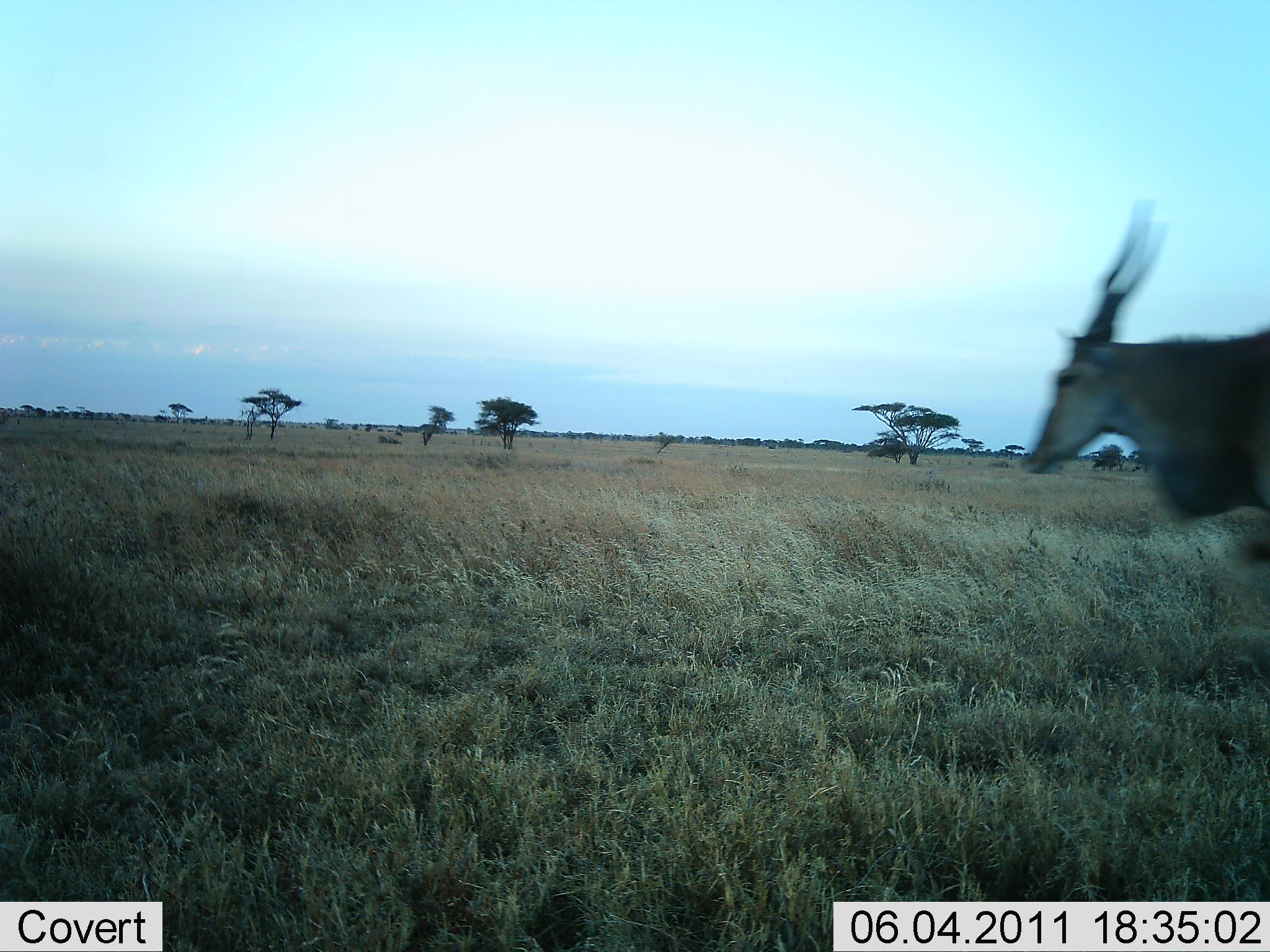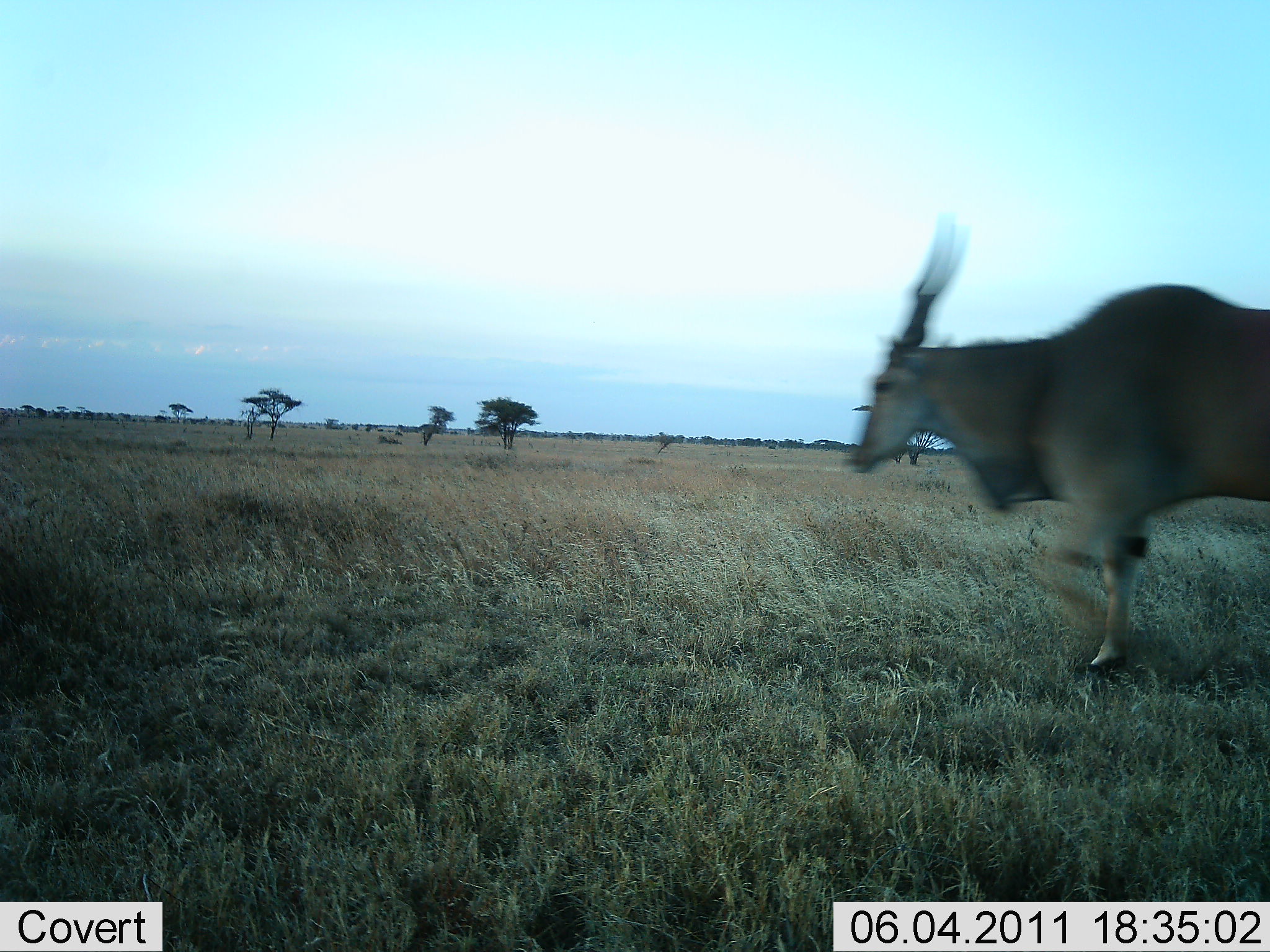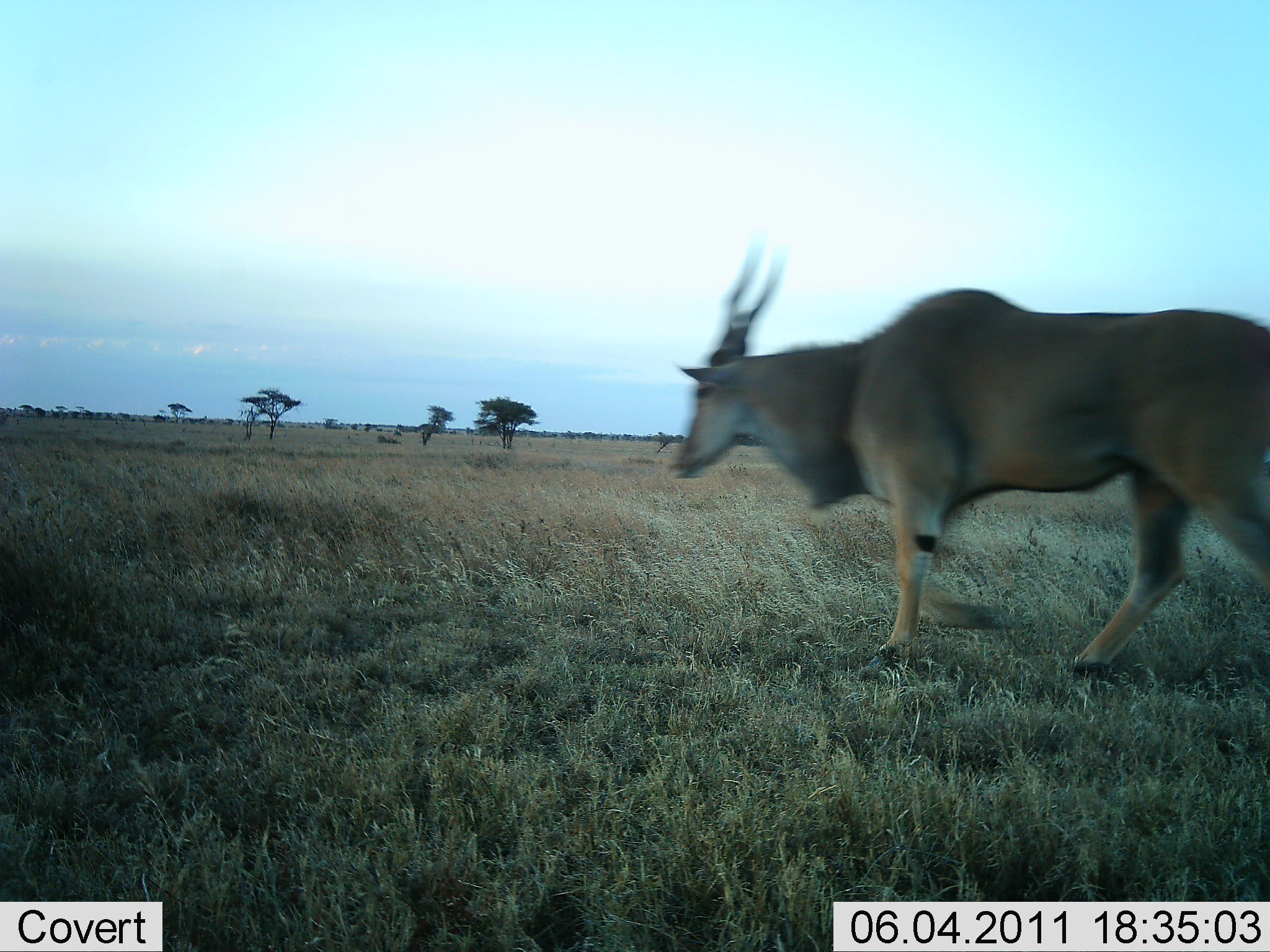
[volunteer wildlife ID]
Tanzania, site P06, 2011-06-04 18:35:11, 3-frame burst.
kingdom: Animalia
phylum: Chordata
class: Mammalia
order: Artiodactyla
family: Bovidae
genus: Tragelaphus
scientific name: Tragelaphus oryx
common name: eland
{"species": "eland (Tragelaphus oryx)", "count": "1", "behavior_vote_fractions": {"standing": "0%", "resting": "0%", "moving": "100%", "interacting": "0%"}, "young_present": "0%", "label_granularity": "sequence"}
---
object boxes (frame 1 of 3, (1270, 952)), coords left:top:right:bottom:
animal: 1021:197:1270:591; 1092:459:1117:472; 379:434:400:444; 992:460:1012:468; 1131:465:1148:473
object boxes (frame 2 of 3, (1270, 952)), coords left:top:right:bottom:
animal: 839:212:1270:670; 930:480:973:515; 378:434:405:446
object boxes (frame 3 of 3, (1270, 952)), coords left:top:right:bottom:
animal: 664:231:1270:681